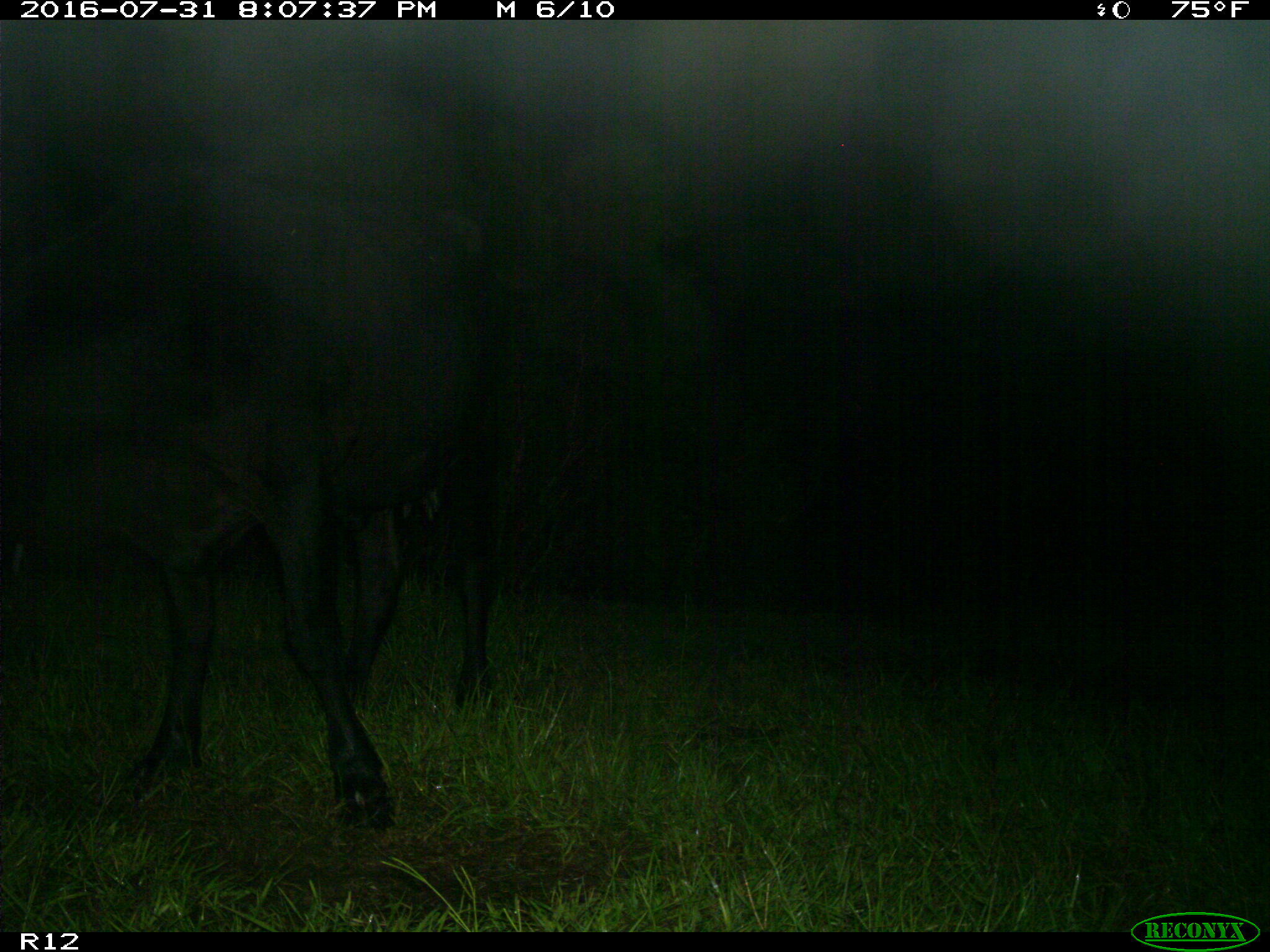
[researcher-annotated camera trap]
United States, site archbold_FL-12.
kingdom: Animalia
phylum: Chordata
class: Mammalia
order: Artiodactyla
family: Bovidae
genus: Bos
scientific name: Bos taurus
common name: domestic cow